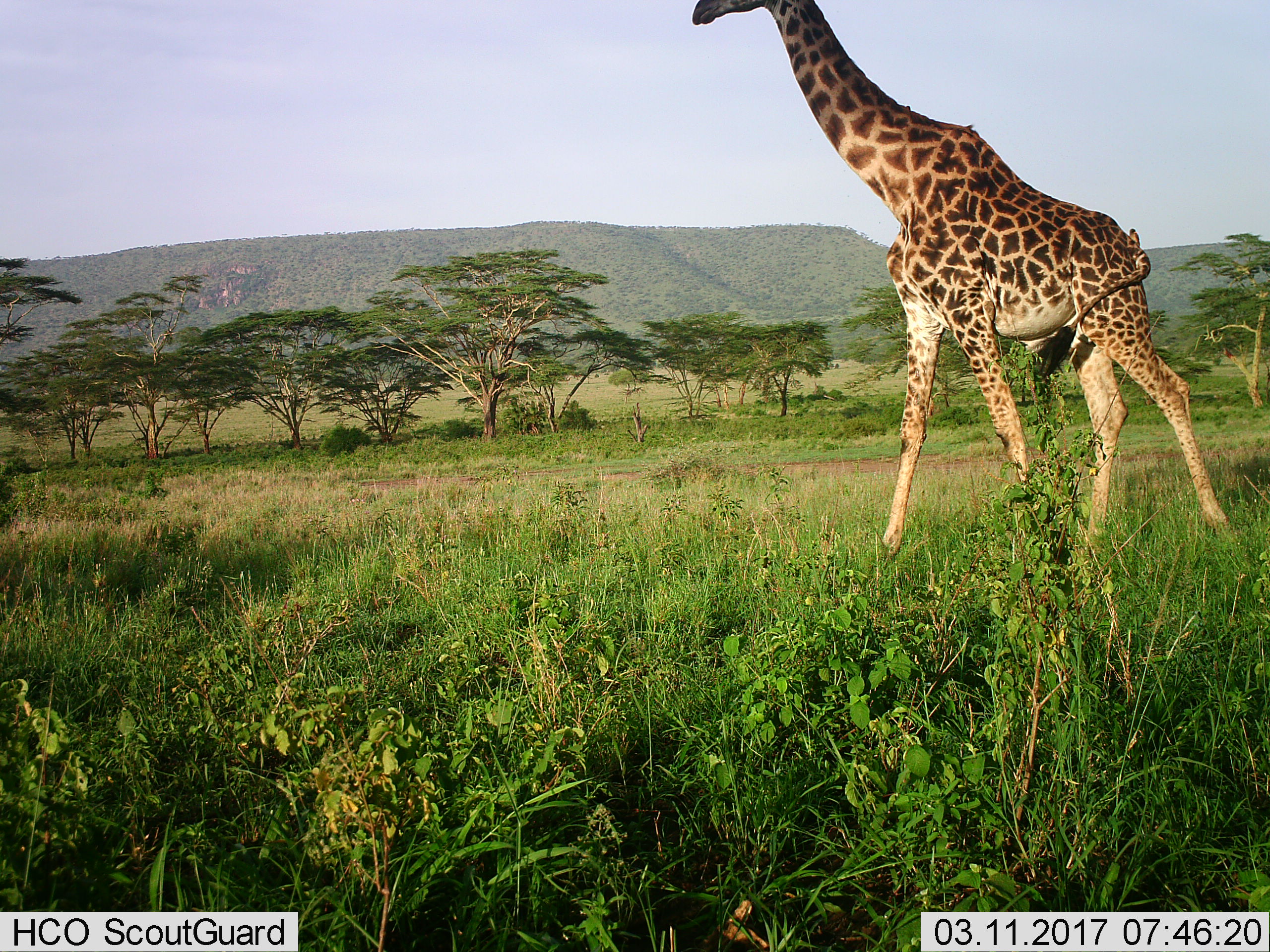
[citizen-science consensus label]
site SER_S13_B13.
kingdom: Animalia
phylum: Chordata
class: Mammalia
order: Artiodactyla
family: Giraffidae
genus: Giraffa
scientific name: Giraffa camelopardalis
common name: giraffe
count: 1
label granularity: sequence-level